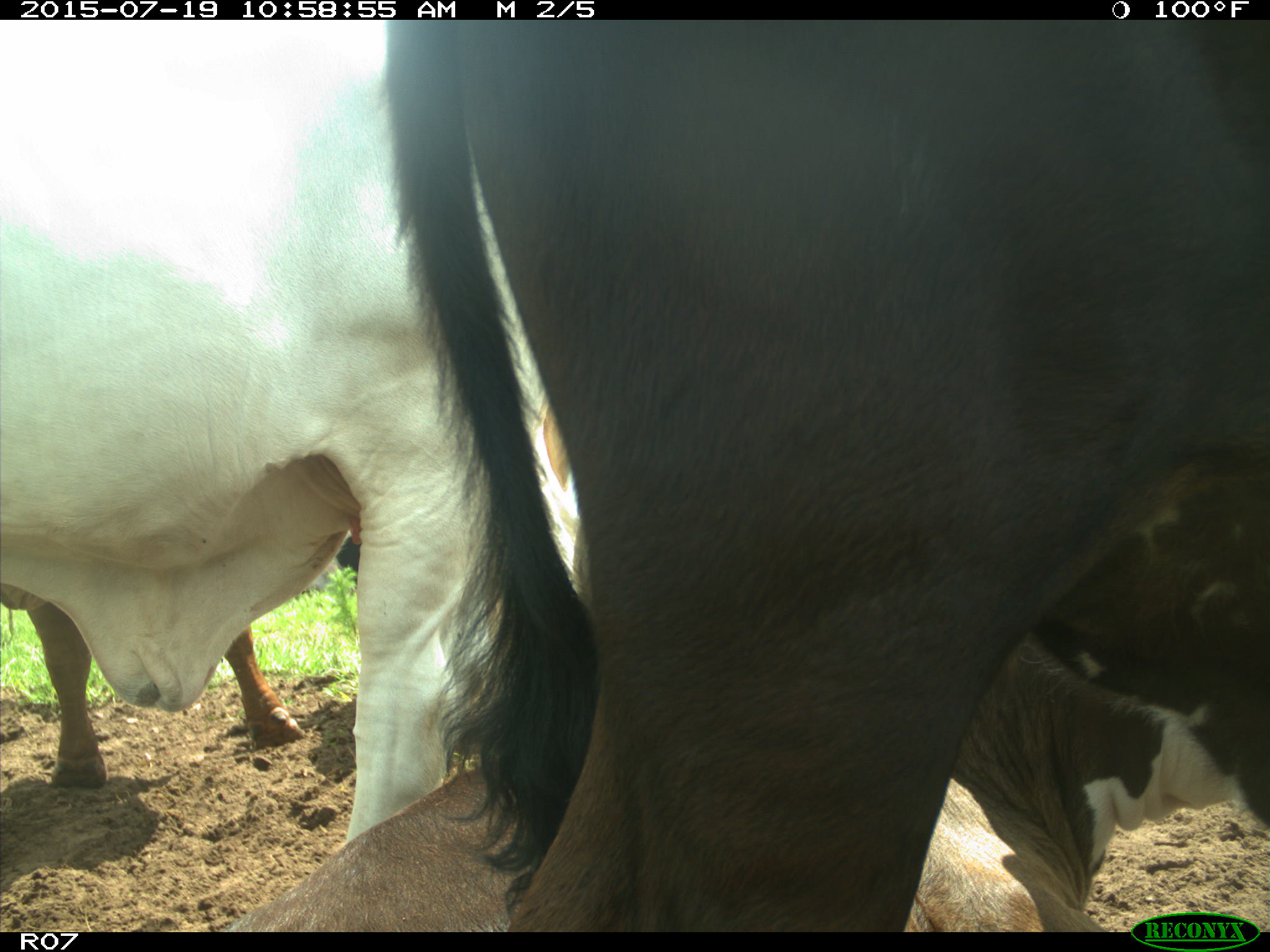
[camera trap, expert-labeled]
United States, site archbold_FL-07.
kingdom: Animalia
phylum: Chordata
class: Mammalia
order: Artiodactyla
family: Bovidae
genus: Bos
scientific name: Bos taurus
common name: domestic cow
Bos taurus (domestic cow).